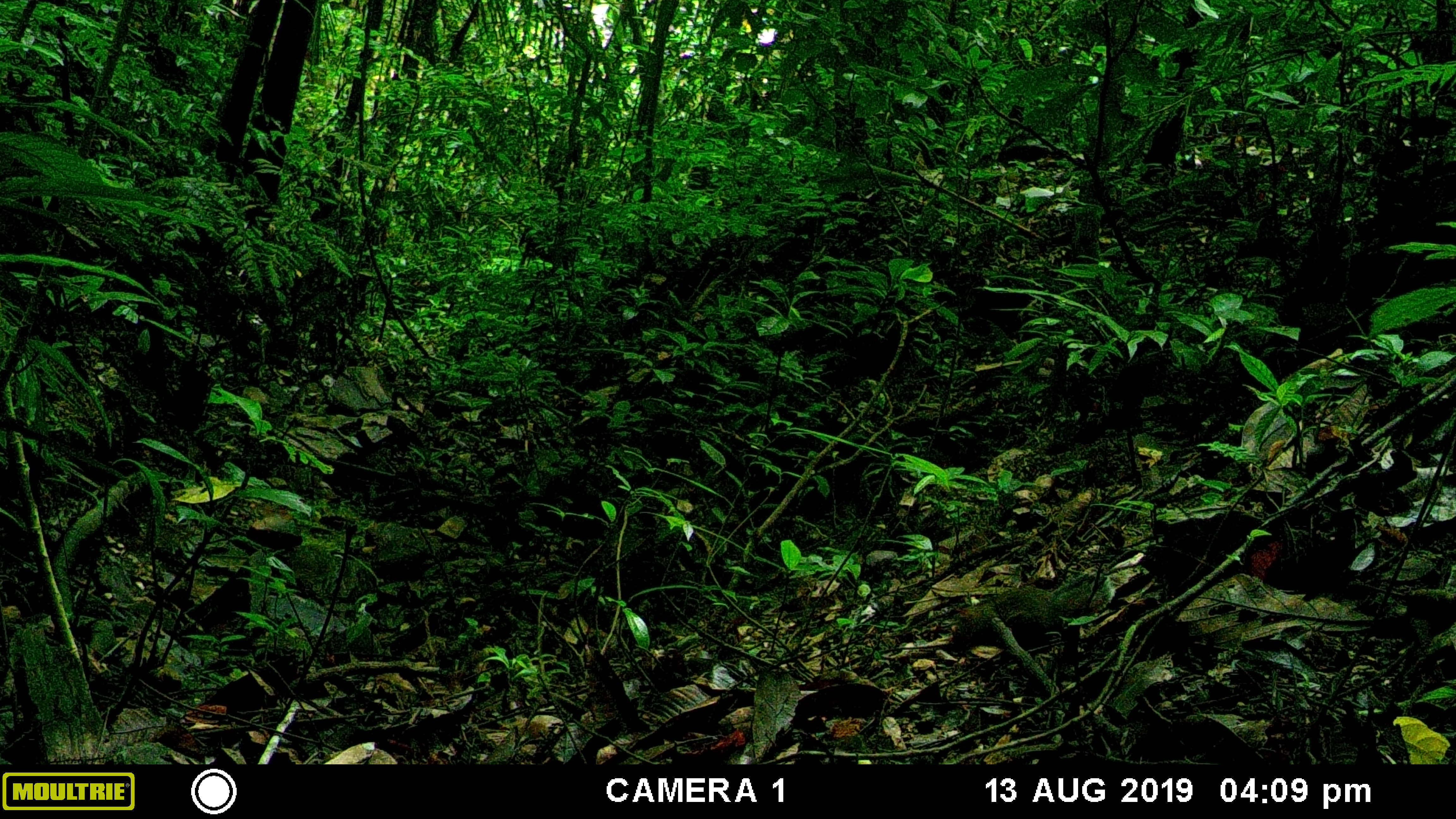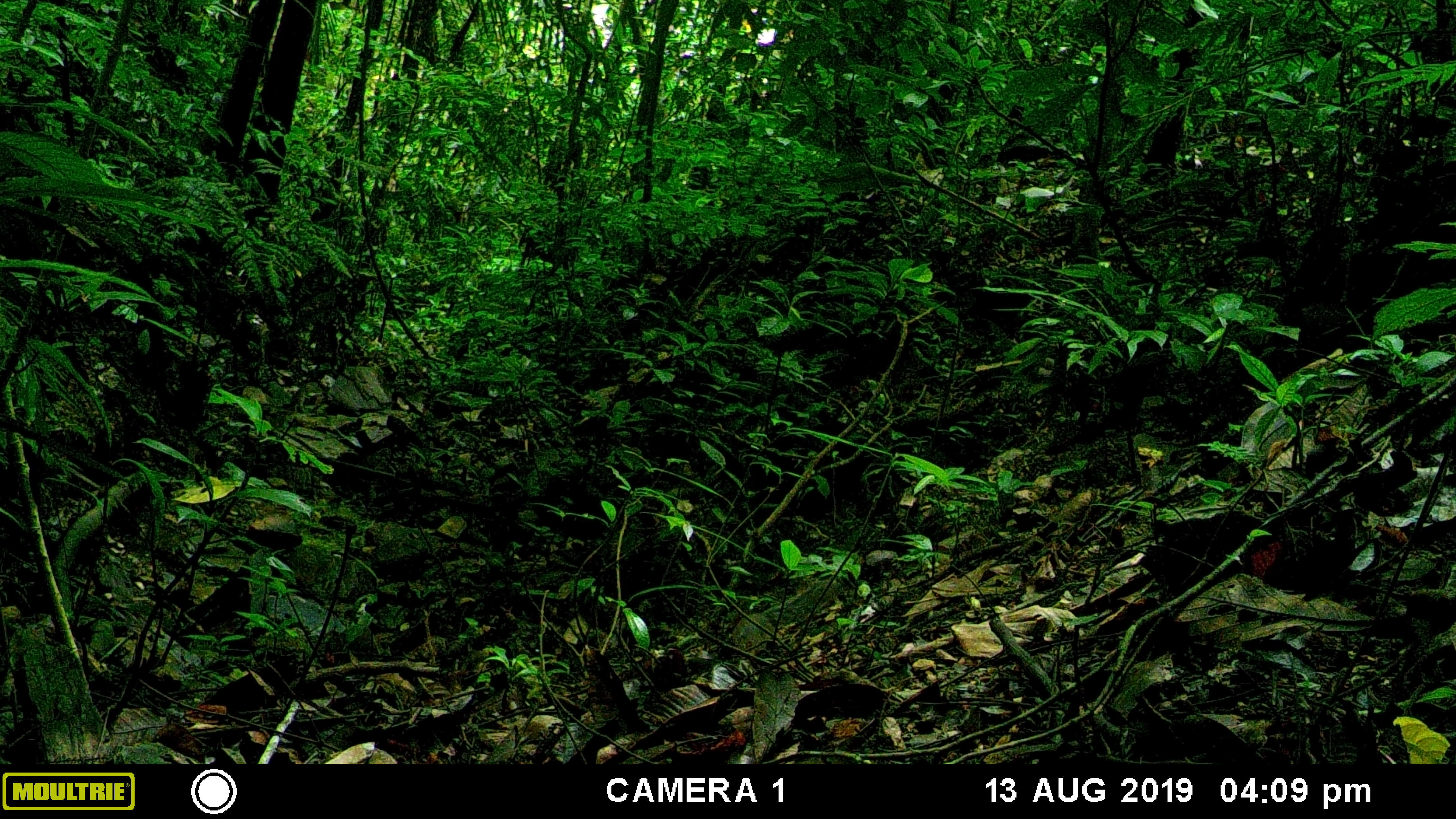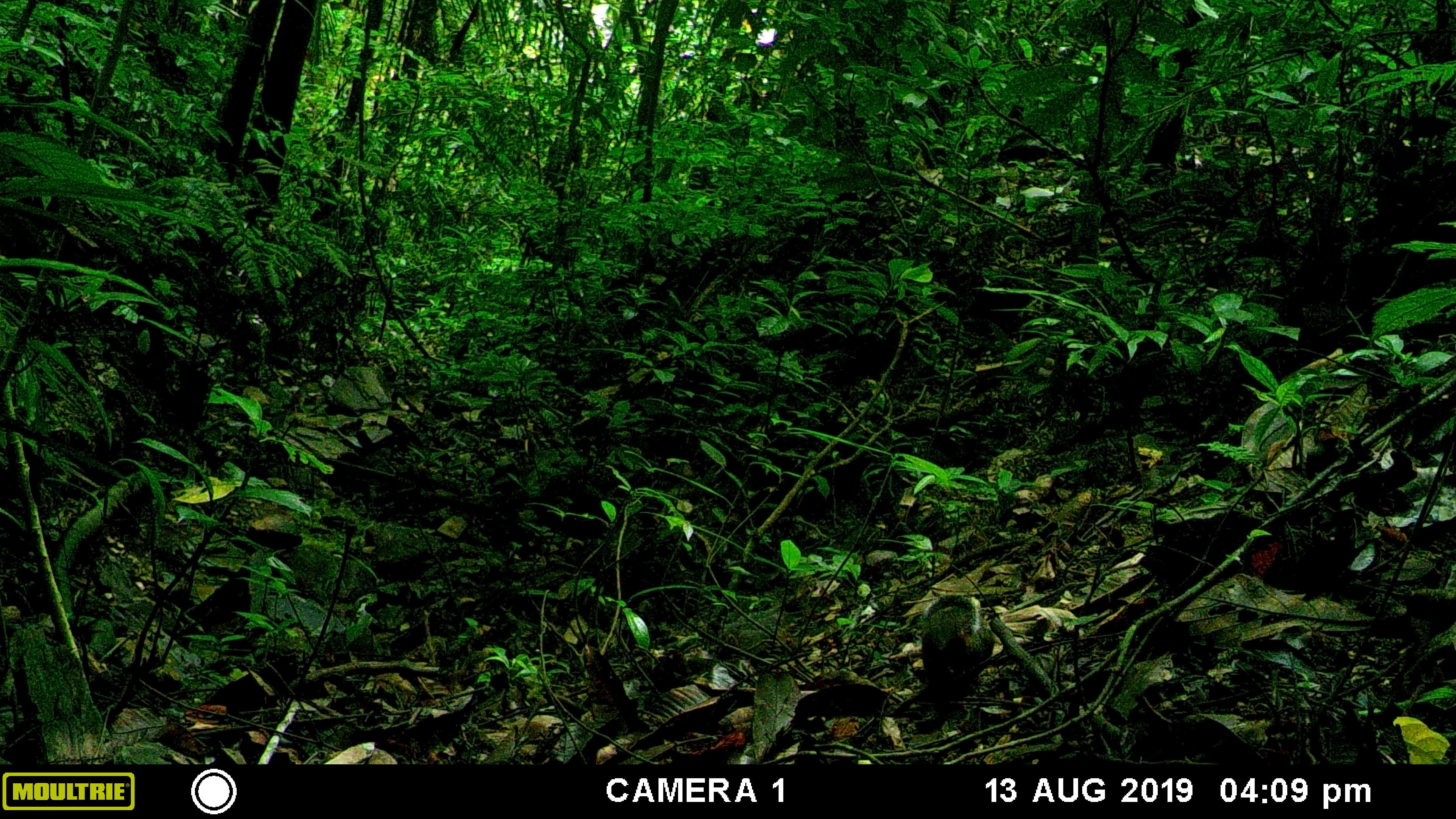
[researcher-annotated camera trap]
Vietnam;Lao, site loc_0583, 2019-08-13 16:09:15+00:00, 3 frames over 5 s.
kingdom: Animalia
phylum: Chordata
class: Mammalia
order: Rodentia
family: Sciuridae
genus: Dremomys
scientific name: Dremomys rufigenis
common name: red-cheeked squirrel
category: red cheeked squirrel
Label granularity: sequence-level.